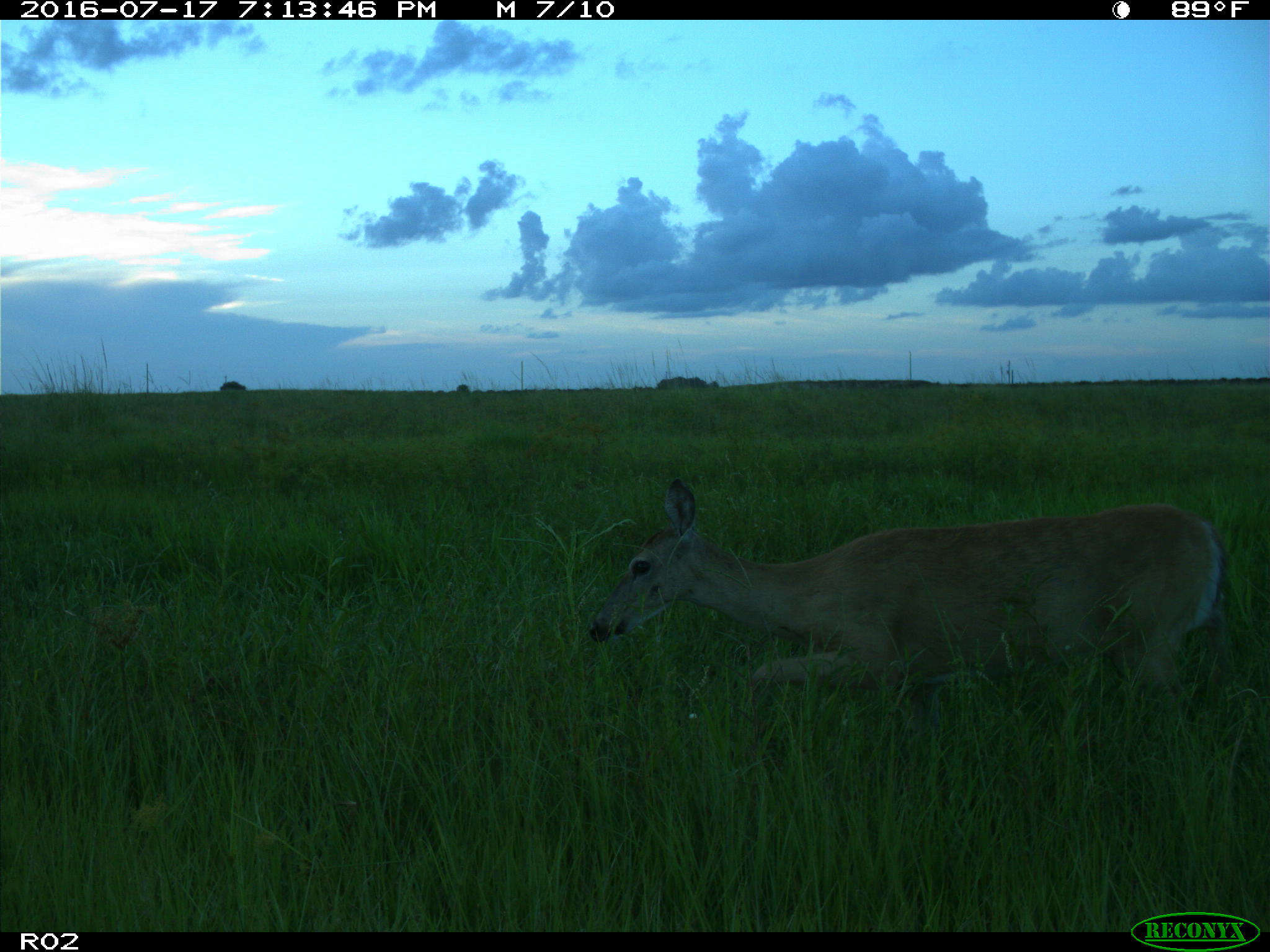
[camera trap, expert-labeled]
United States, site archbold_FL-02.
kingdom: Animalia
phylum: Chordata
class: Mammalia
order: Artiodactyla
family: Cervidae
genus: Odocoileus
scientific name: Odocoileus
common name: deer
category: unidentified deer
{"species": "unidentified deer (deer) (Odocoileus)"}